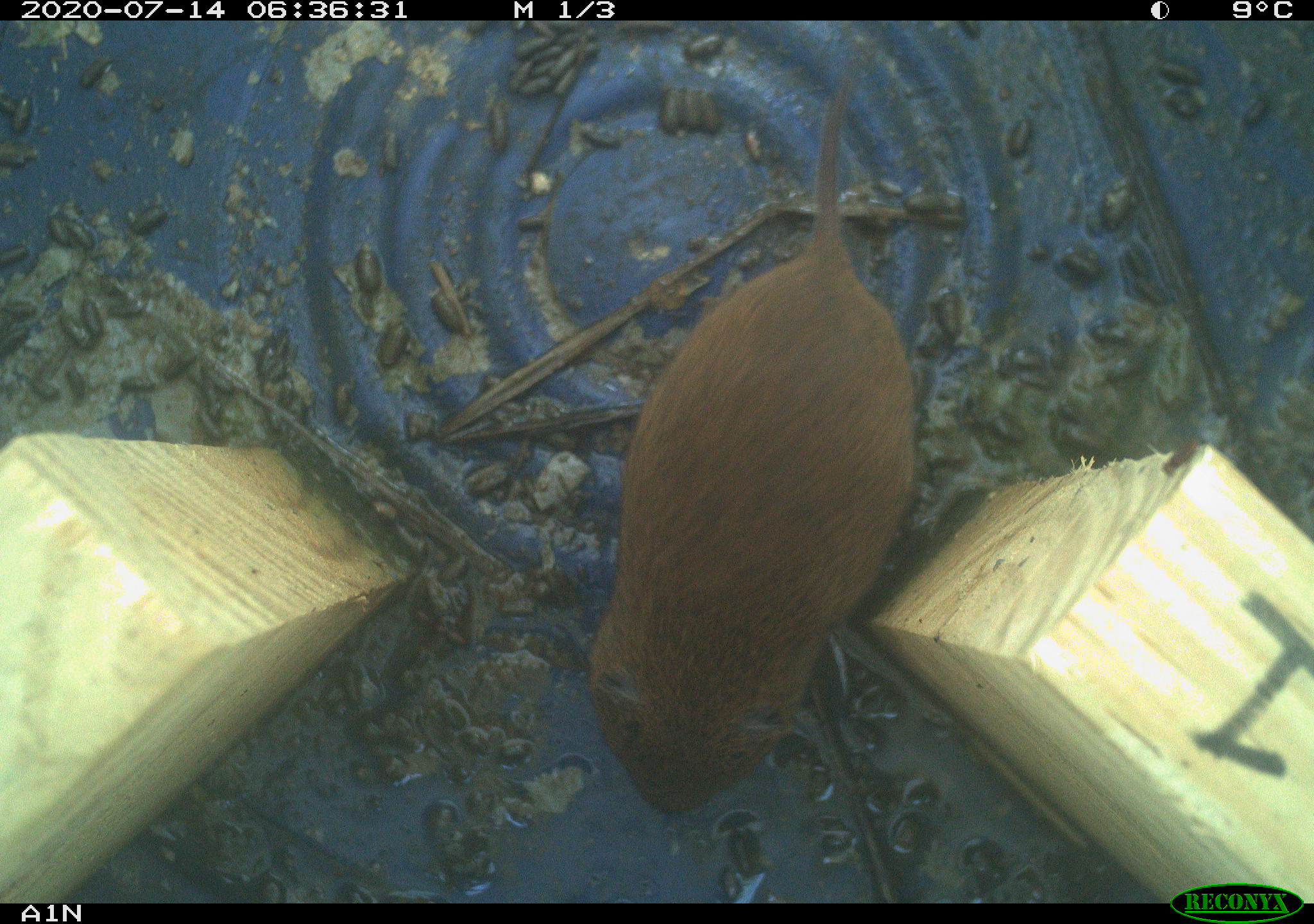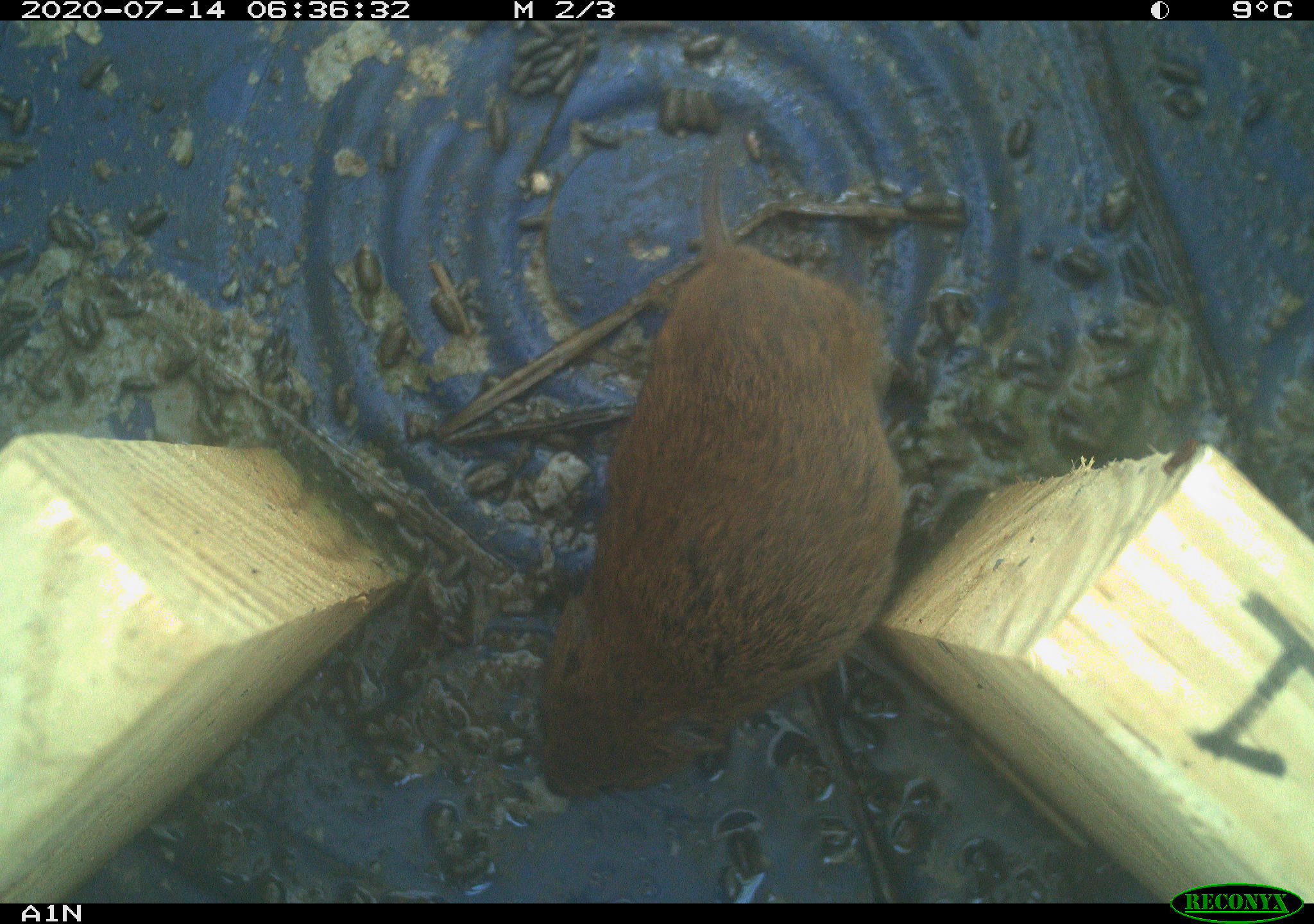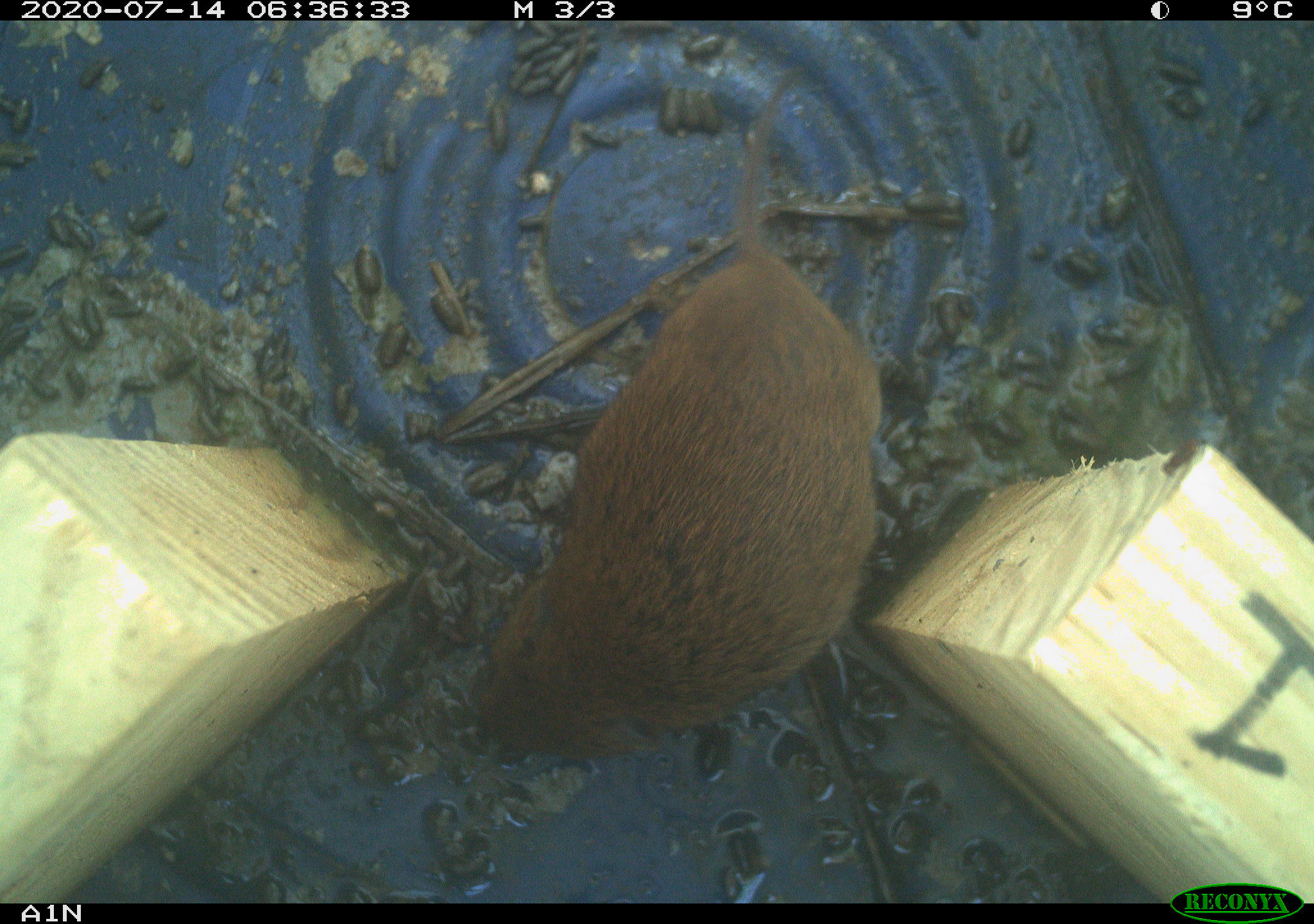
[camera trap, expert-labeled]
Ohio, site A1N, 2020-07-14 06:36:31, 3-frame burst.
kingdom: Animalia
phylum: Chordata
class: Mammalia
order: Rodentia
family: Cricetidae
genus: Microtus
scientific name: Microtus pennsylvanicus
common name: meadow vole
Meadow vole (Microtus pennsylvanicus).